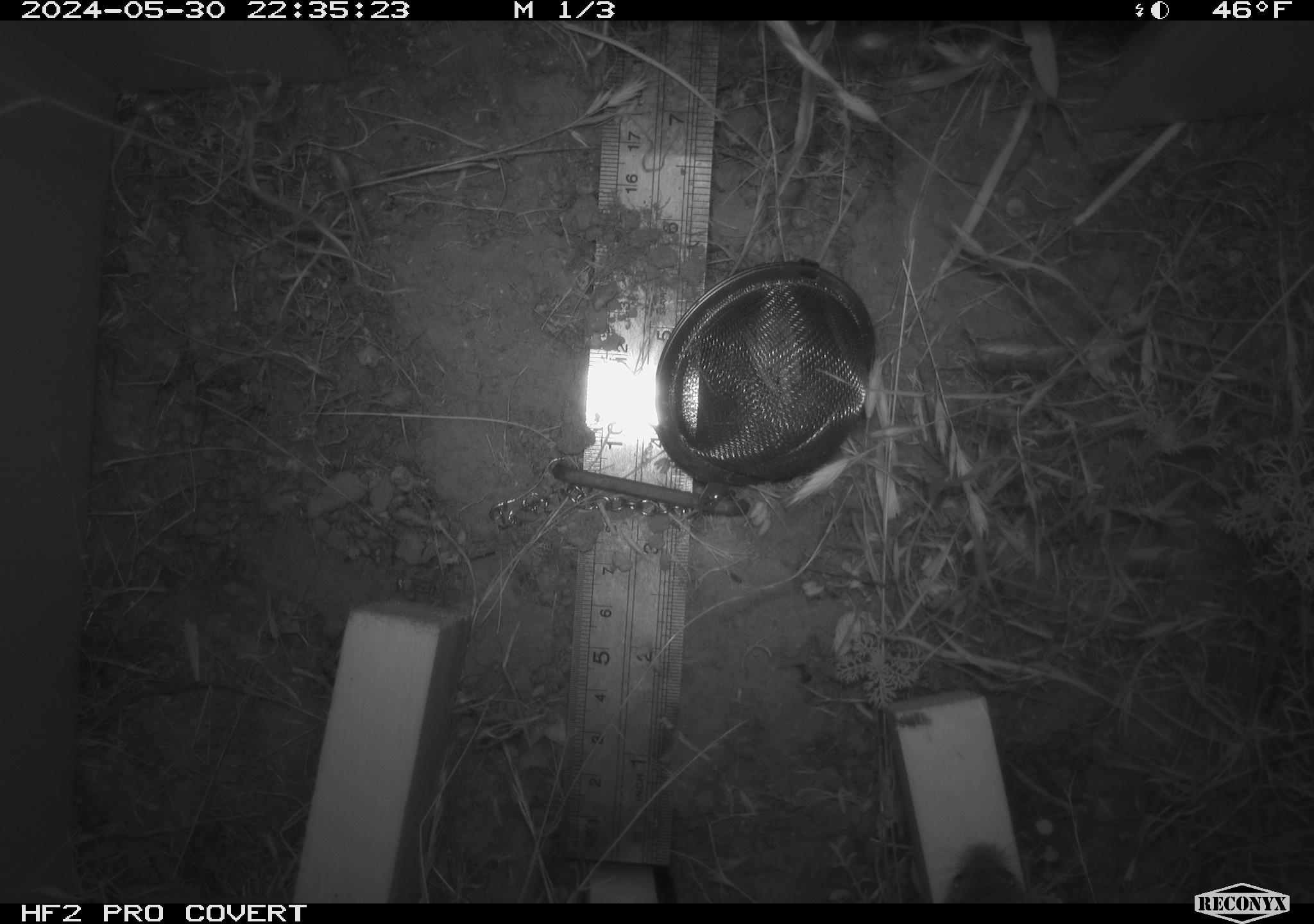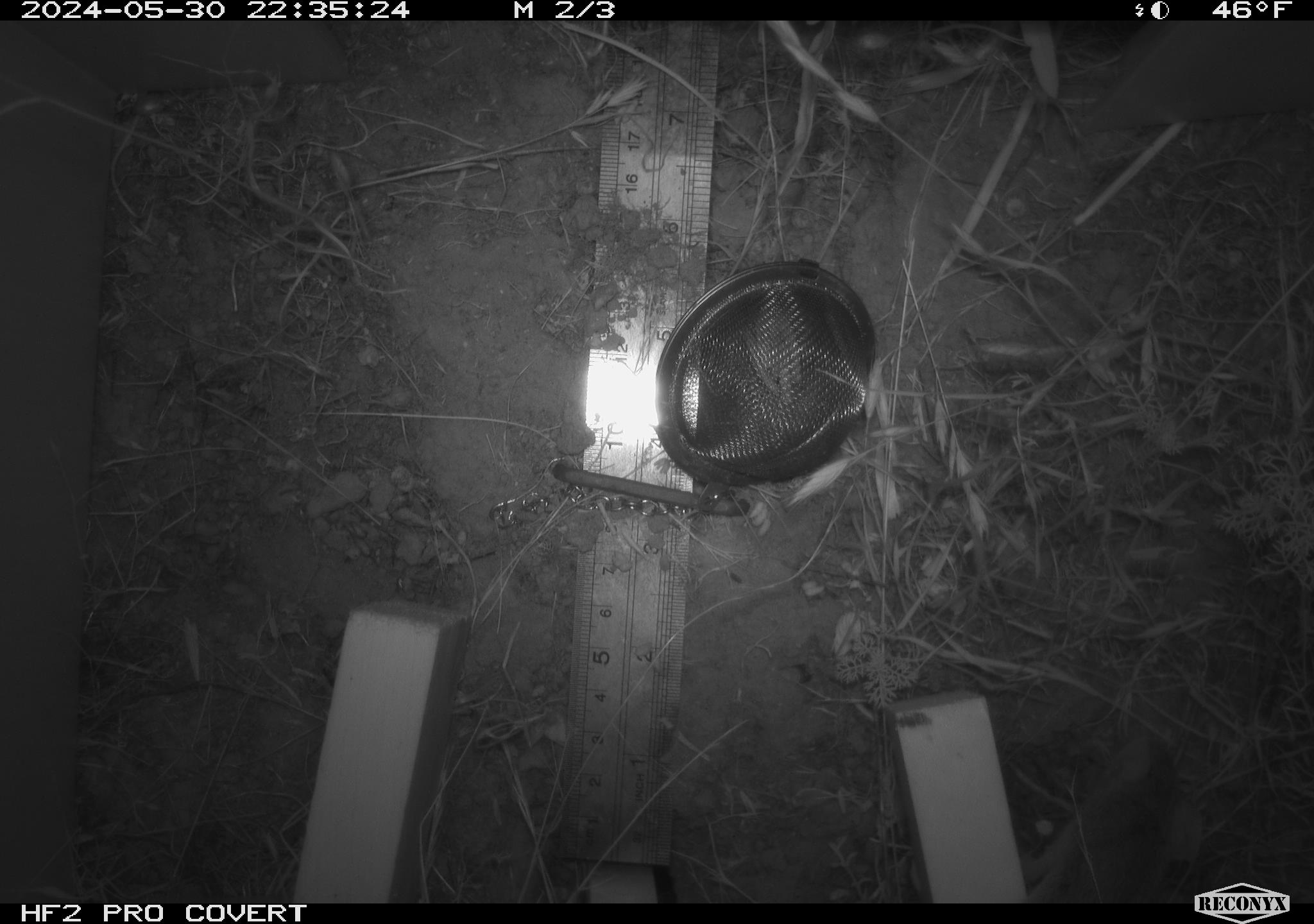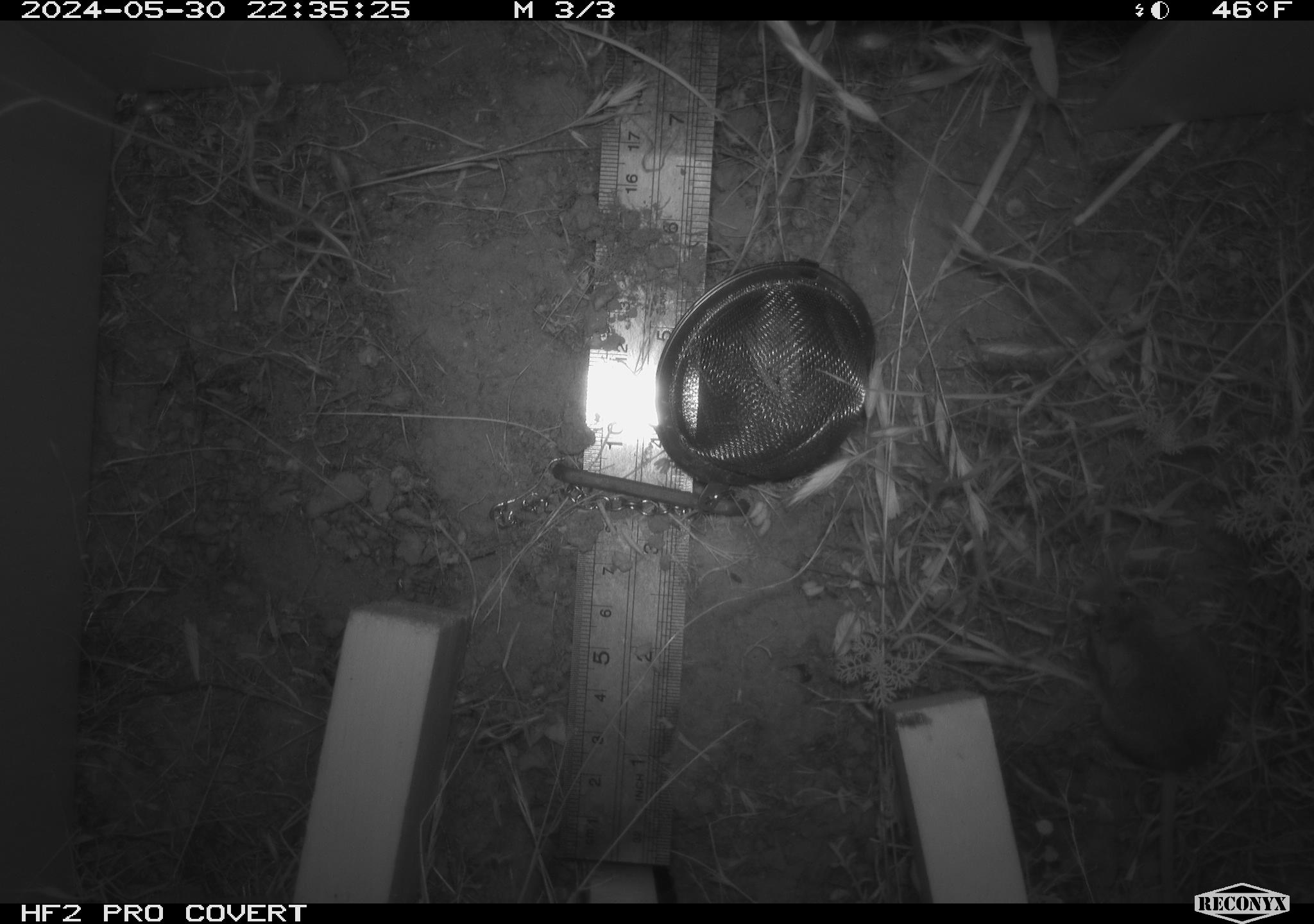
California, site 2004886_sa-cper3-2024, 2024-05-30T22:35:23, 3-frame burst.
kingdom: Animalia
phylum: Chordata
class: Mammalia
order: Rodentia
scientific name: Rodentia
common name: rodent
Rodent (Rodentia).